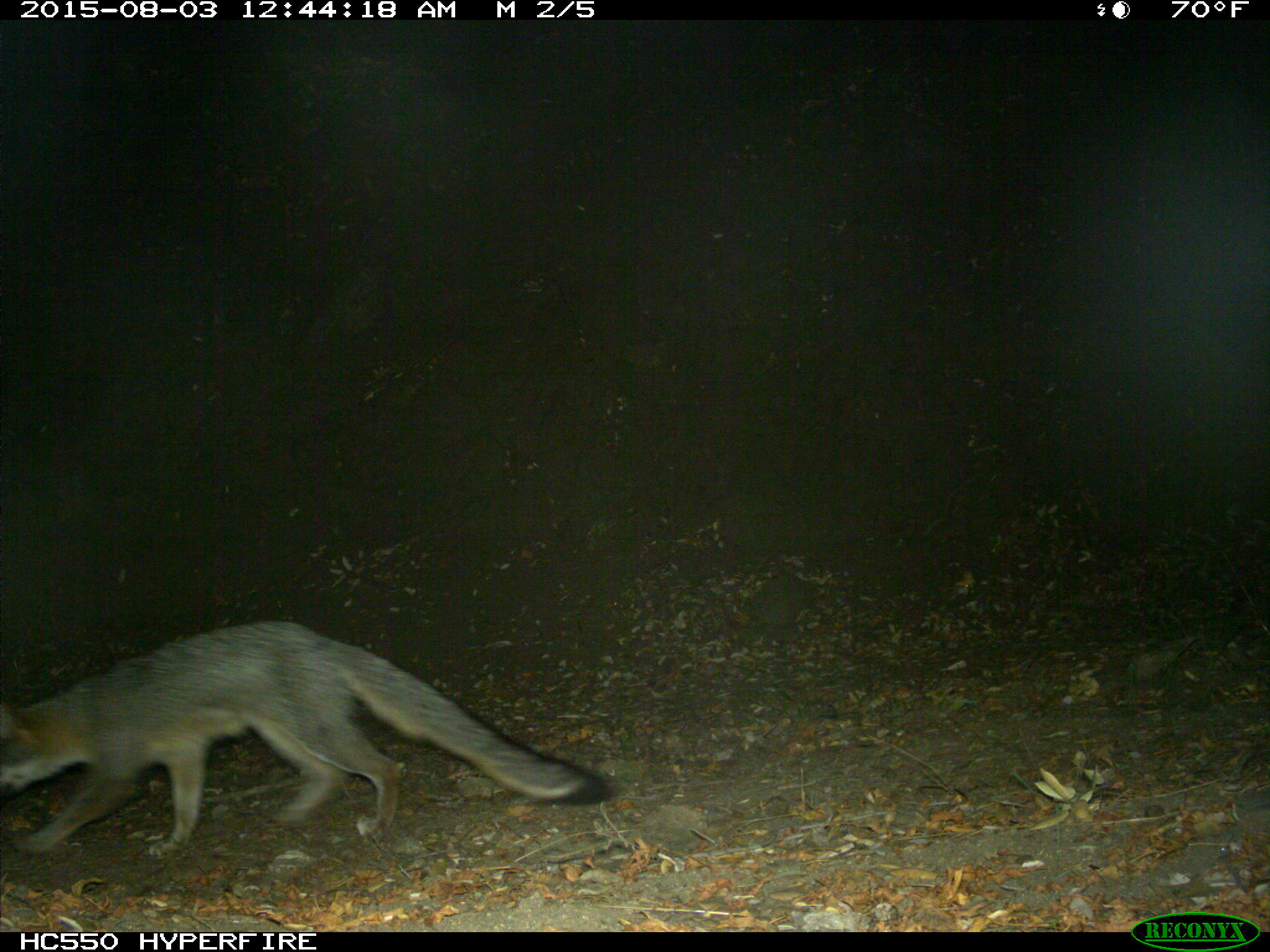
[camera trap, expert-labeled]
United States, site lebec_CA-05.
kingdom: Animalia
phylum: Chordata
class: Mammalia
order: Carnivora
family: Canidae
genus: Urocyon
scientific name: Urocyon cinereoargenteus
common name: gray fox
Urocyon cinereoargenteus (gray fox).